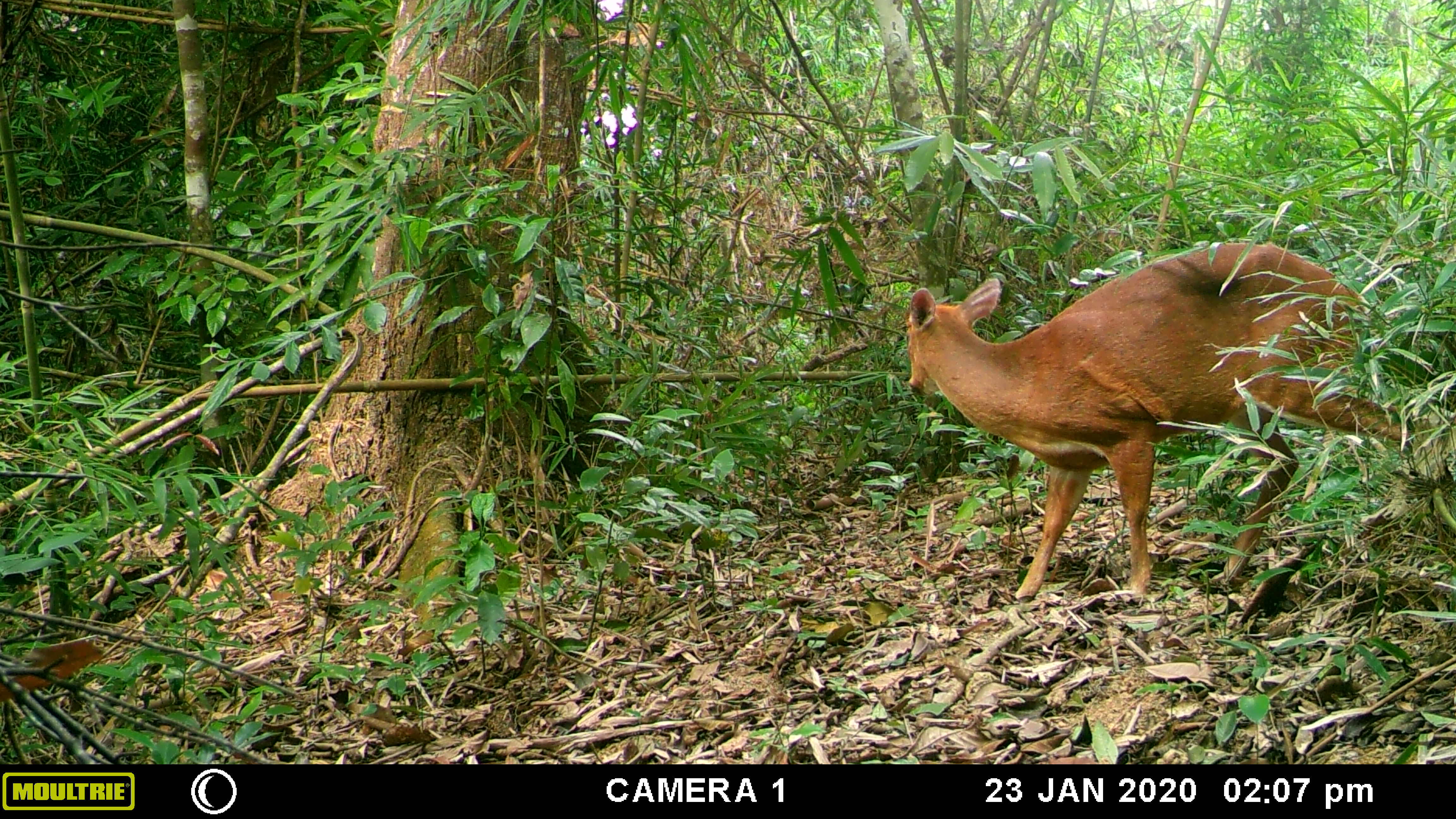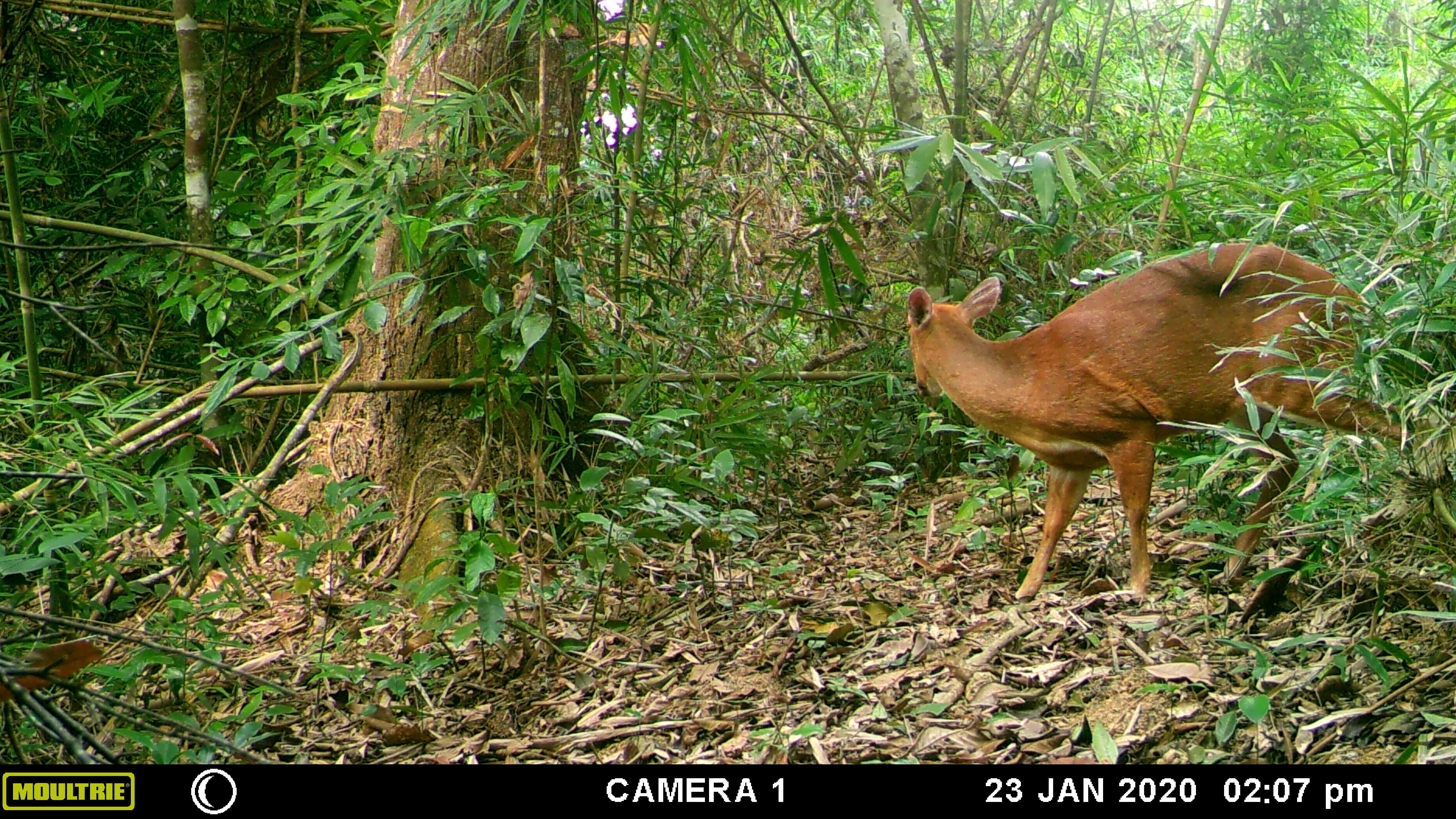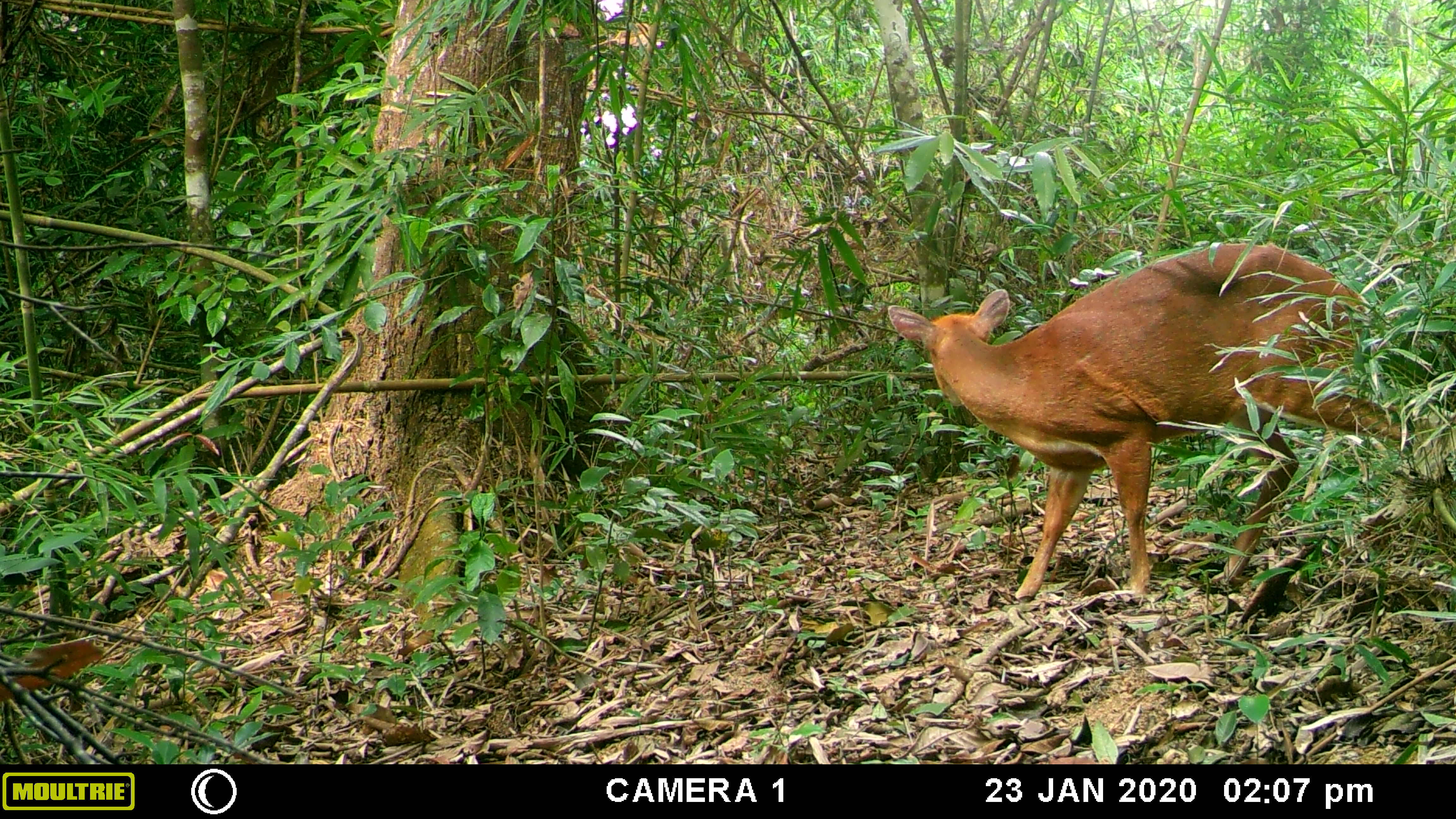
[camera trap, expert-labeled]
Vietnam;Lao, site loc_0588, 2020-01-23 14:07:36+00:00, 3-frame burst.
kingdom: Animalia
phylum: Chordata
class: Mammalia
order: Artiodactyla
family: Cervidae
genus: Muntiacus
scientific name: Muntiacus muntjak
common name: red muntjac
Red muntjac (Muntiacus muntjak). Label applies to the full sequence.